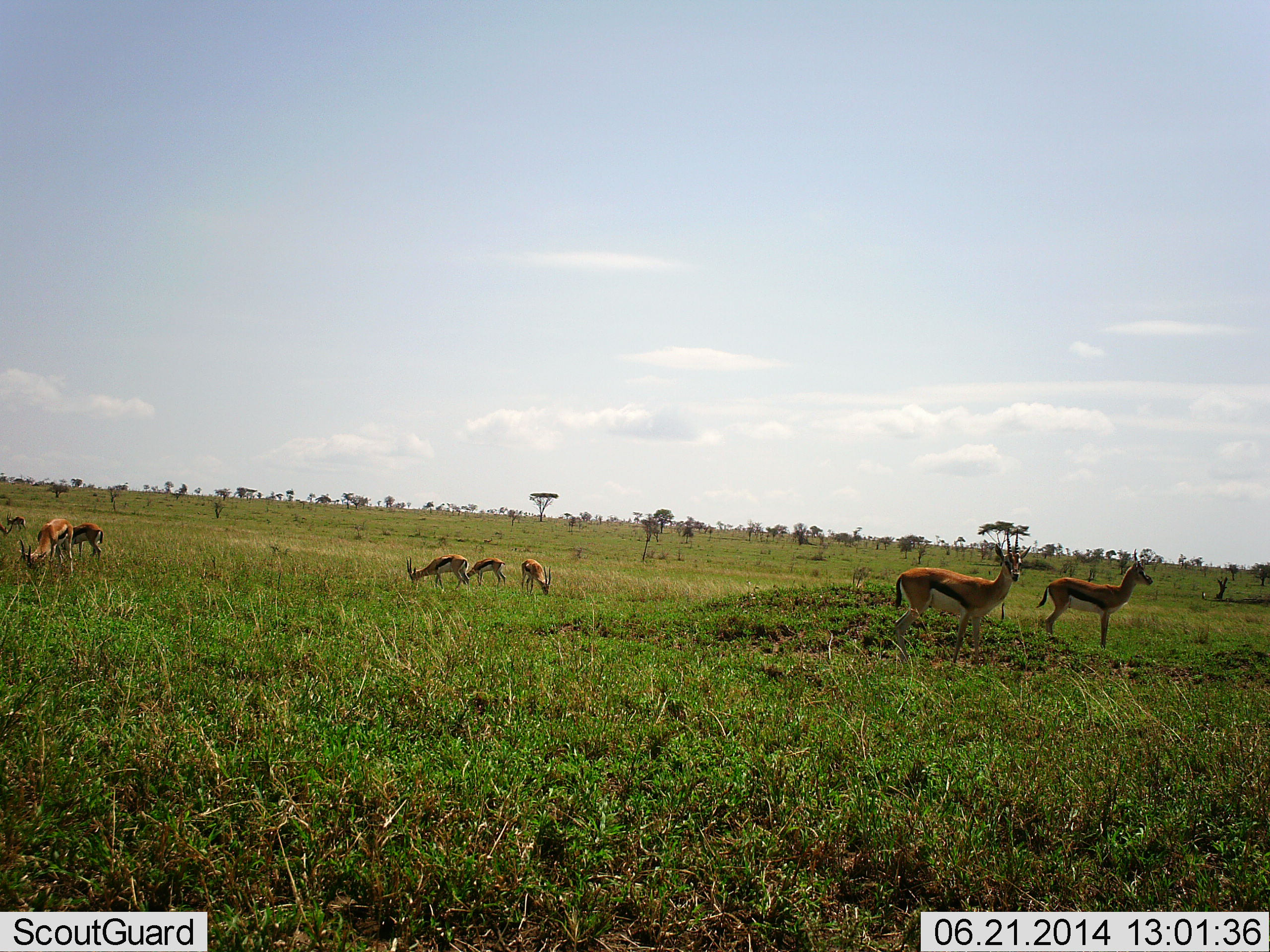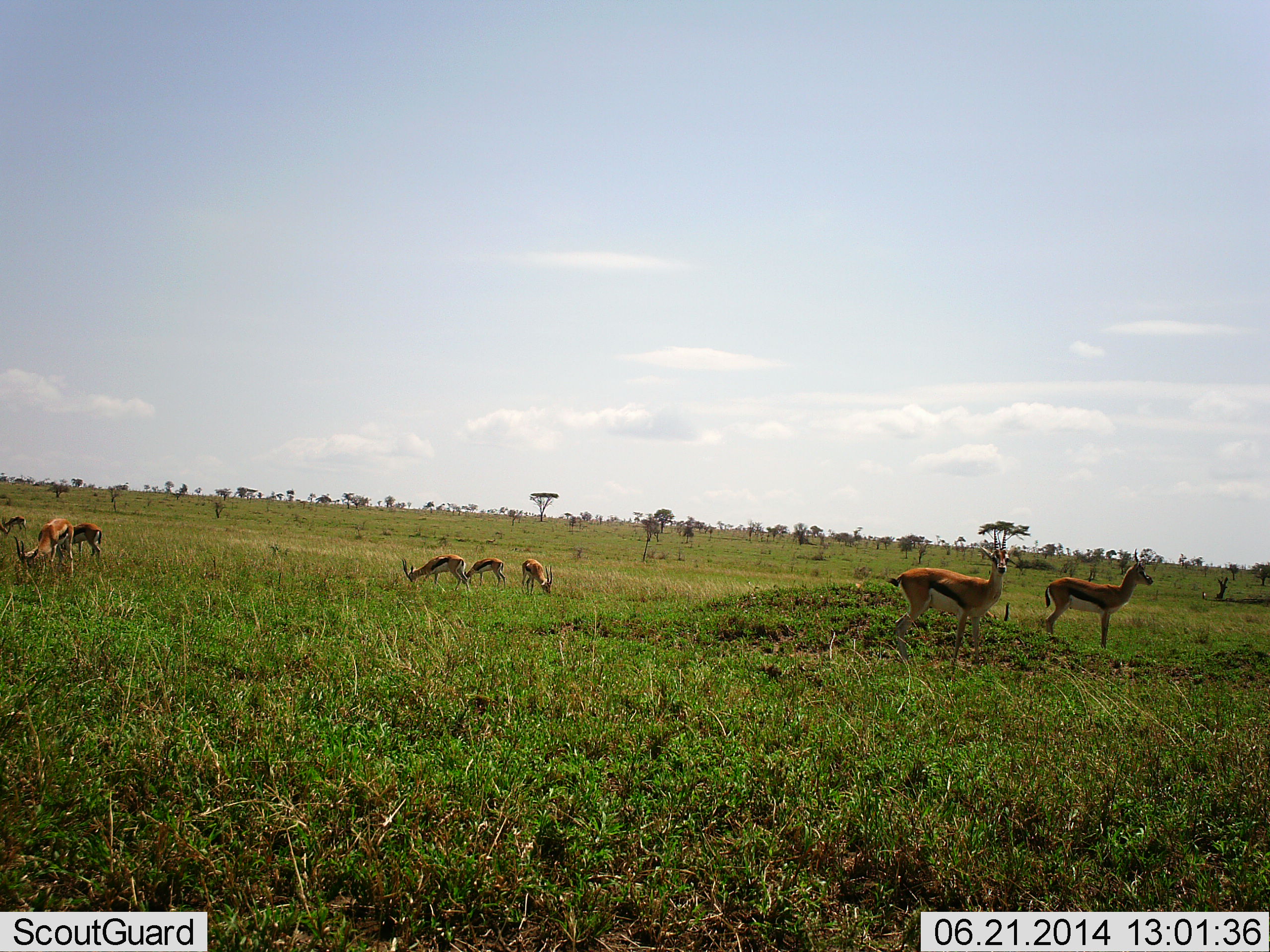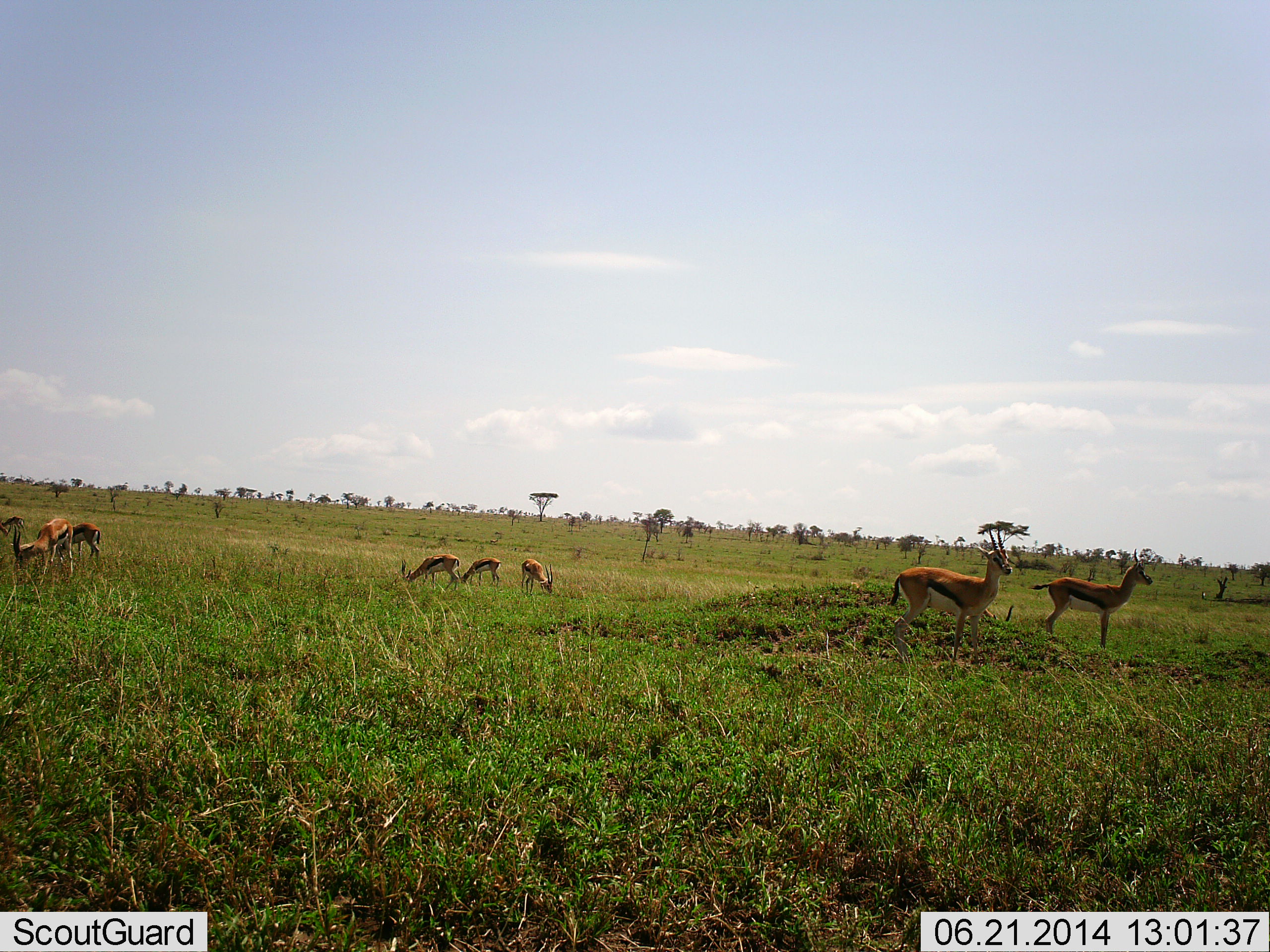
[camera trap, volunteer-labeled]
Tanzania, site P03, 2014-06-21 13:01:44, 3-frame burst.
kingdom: Animalia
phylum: Chordata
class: Mammalia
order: Artiodactyla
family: Bovidae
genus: Eudorcas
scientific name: Eudorcas thomsonii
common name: thomson's gazelle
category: gazellethomsons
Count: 8.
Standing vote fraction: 90%.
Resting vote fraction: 0%.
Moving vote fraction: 0%.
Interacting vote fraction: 0%.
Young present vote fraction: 0%.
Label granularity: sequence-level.